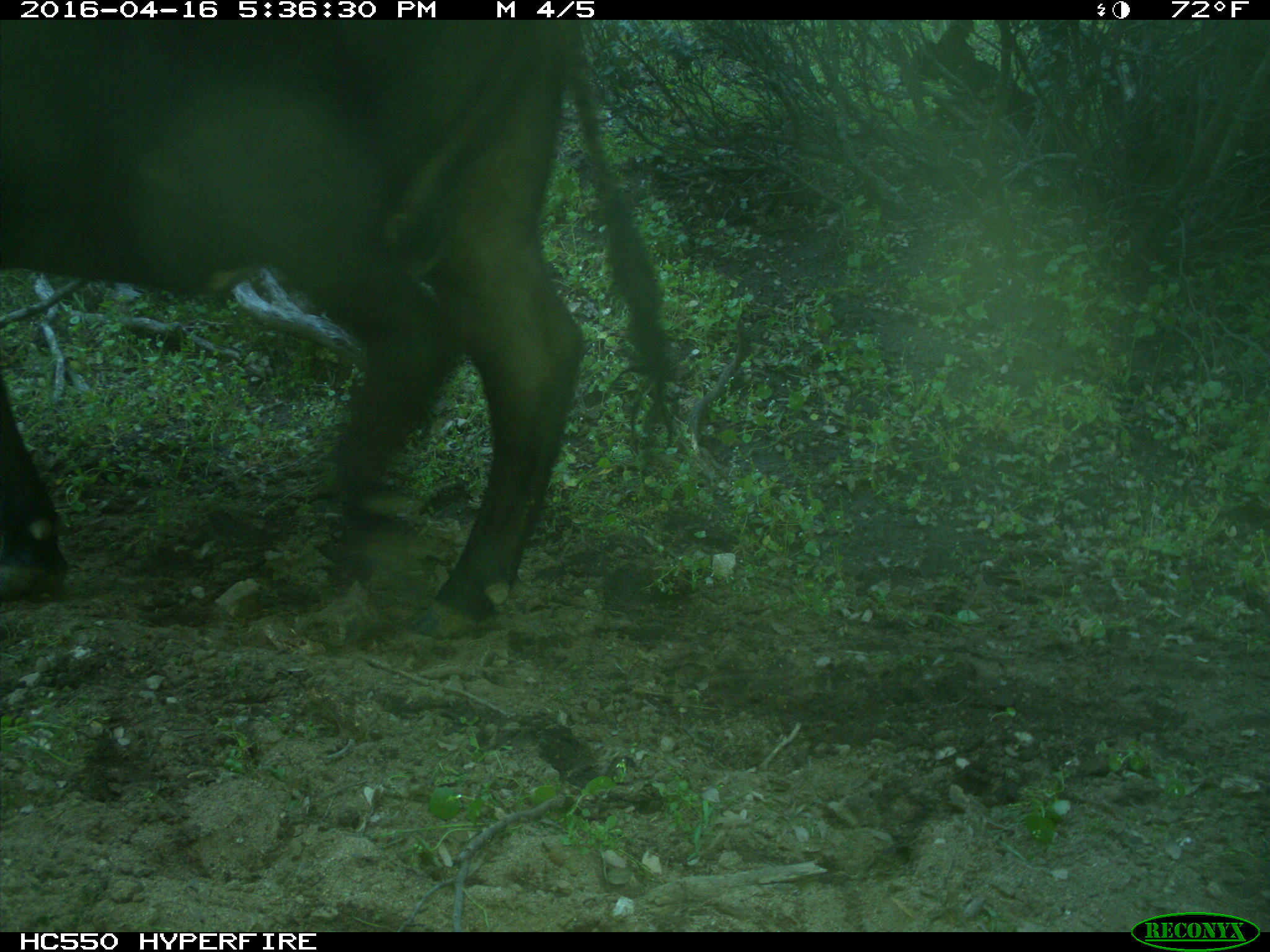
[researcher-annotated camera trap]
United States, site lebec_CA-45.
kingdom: Animalia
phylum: Chordata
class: Mammalia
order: Artiodactyla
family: Bovidae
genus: Bos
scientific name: Bos taurus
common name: domestic cow